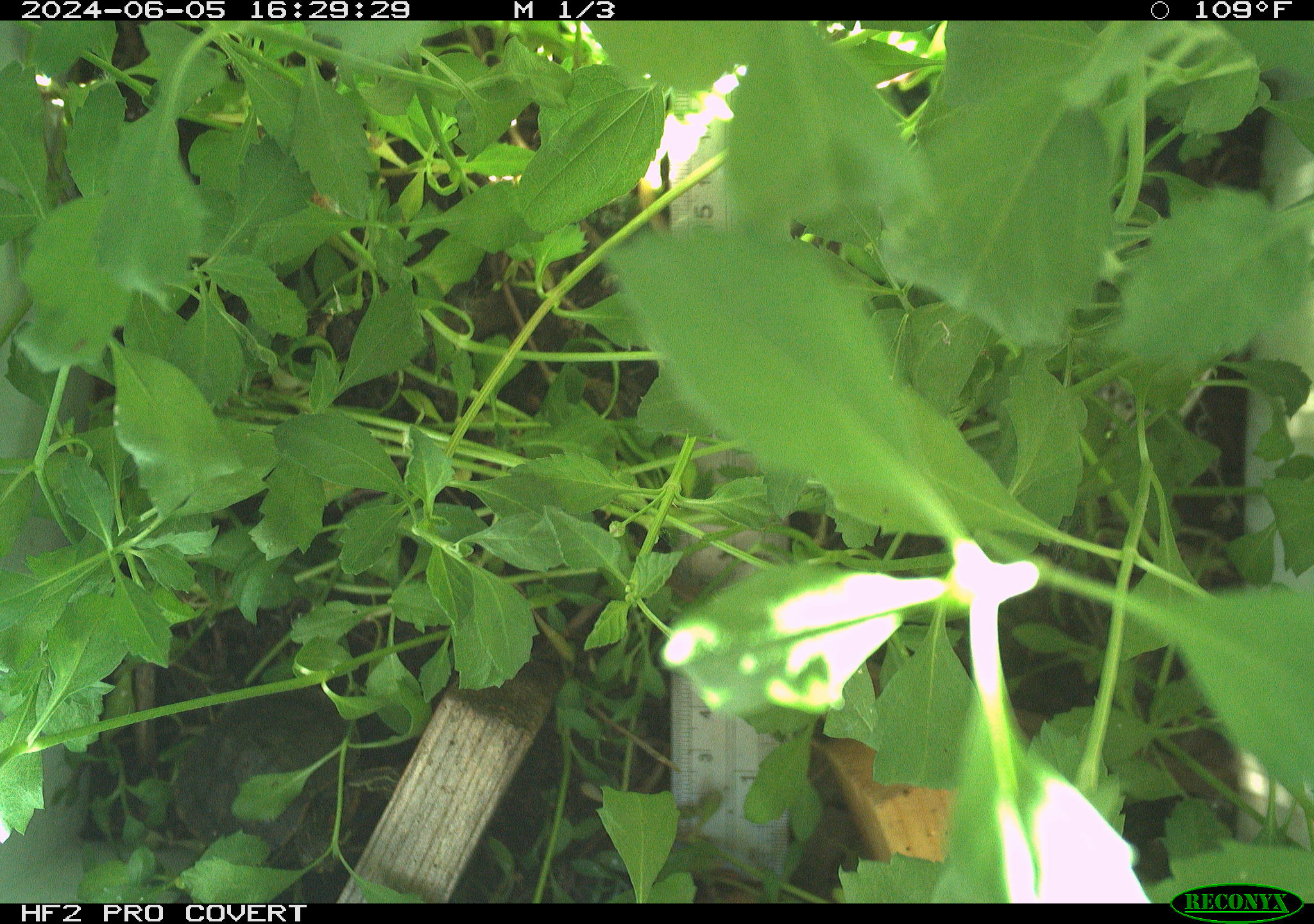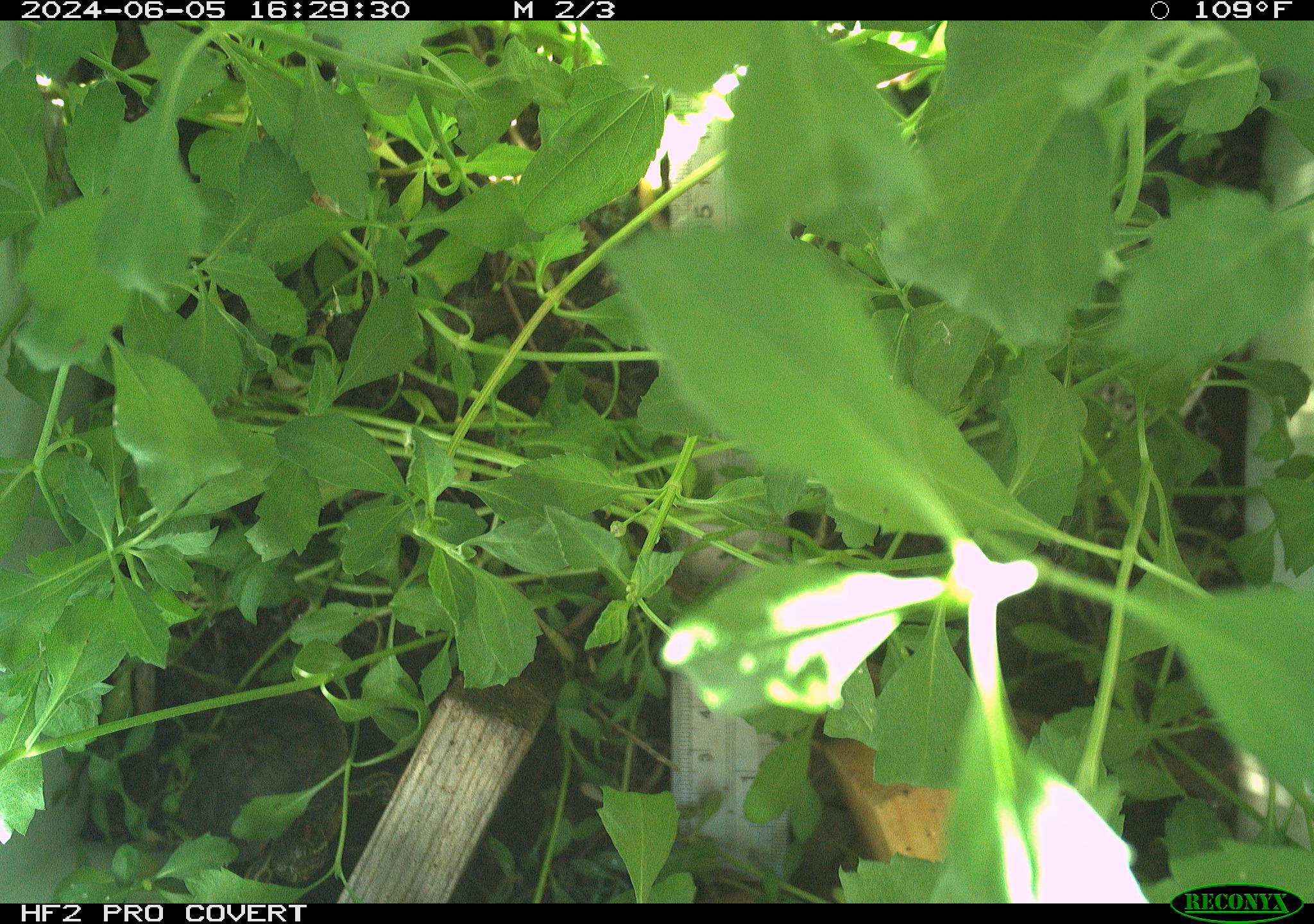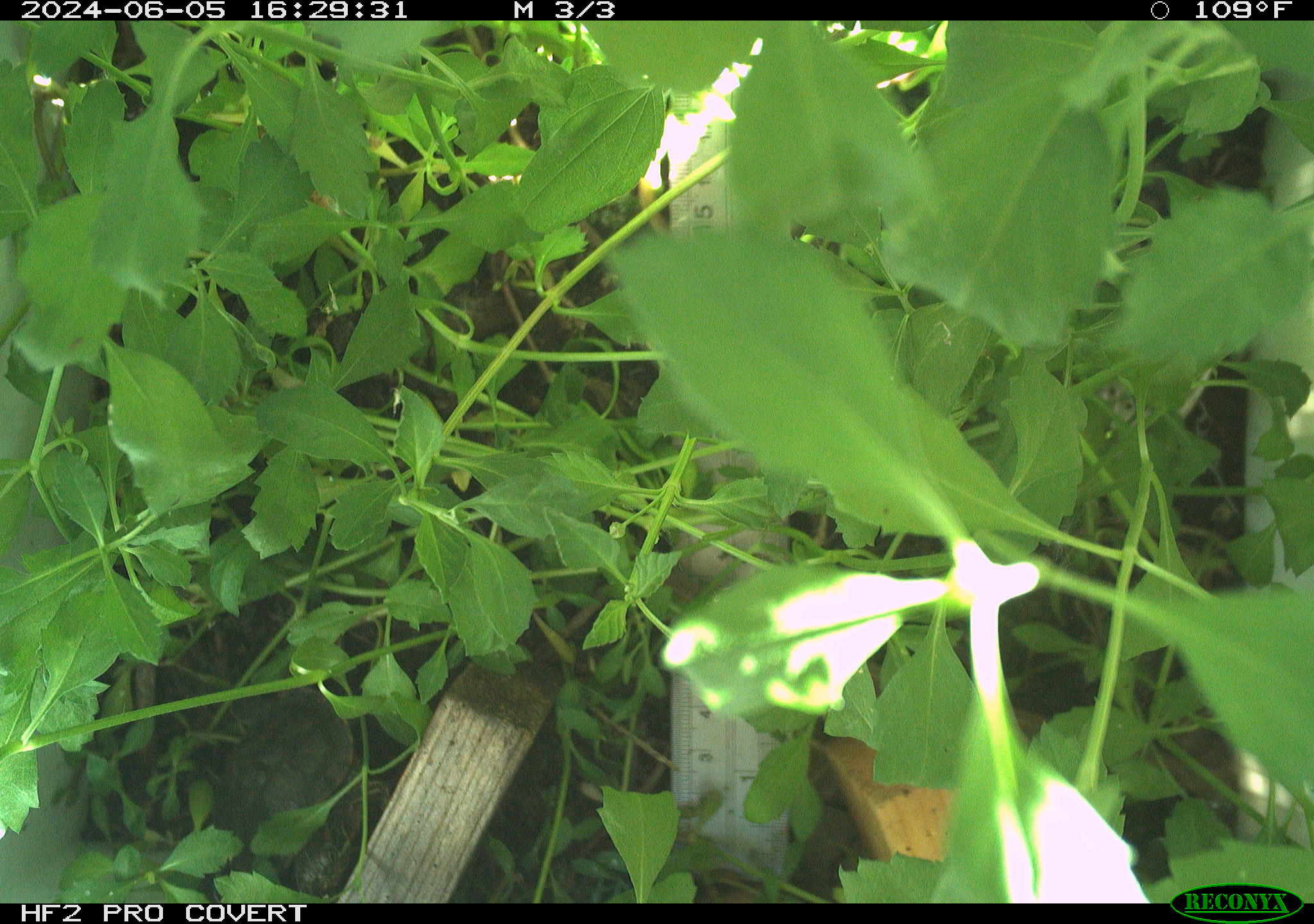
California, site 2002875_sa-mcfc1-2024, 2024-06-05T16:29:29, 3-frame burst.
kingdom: Animalia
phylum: Chordata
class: Reptilia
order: Testudines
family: Emydidae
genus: Trachemys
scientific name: Trachemys scripta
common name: pond slider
Pond slider (Trachemys scripta).